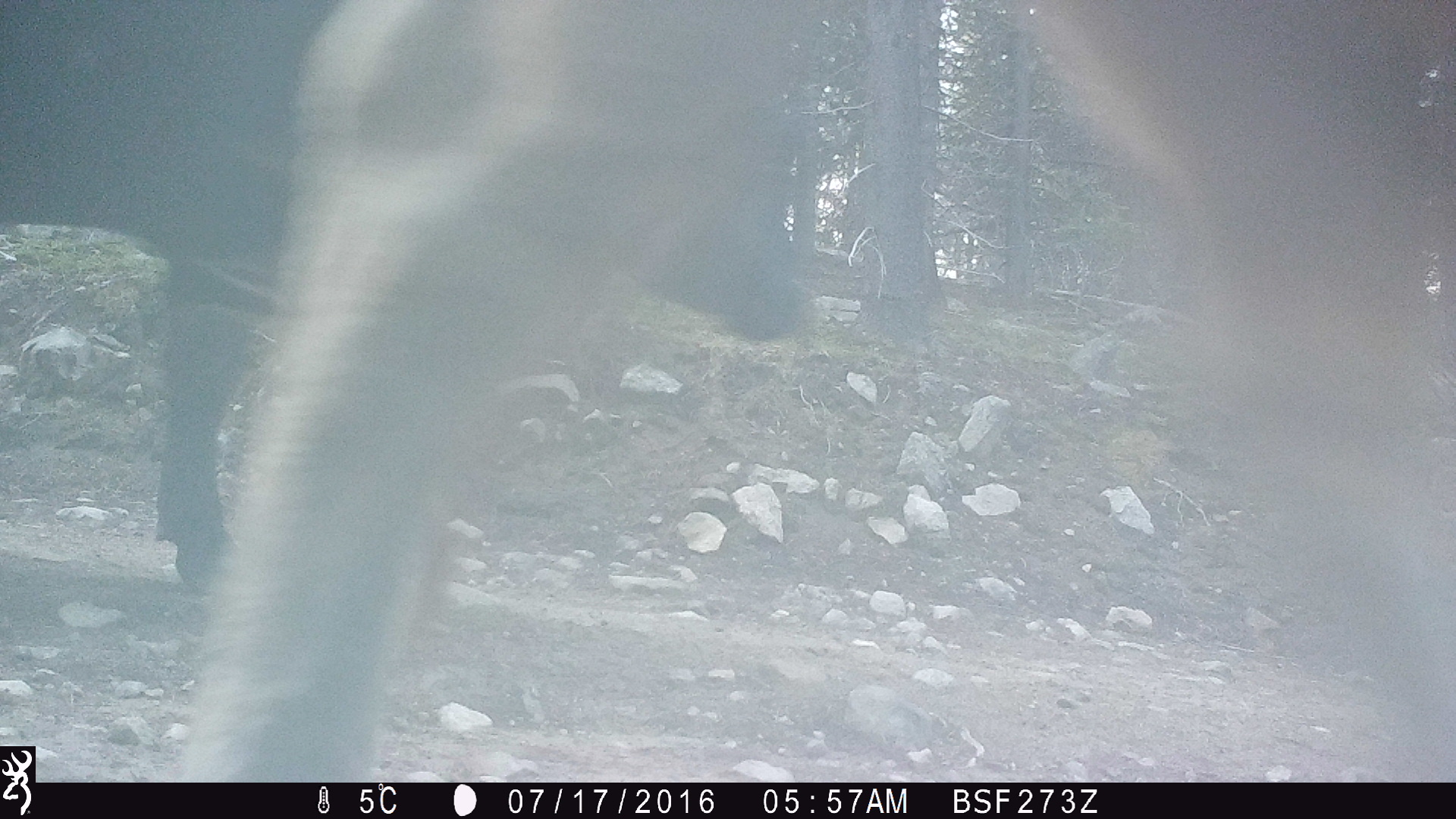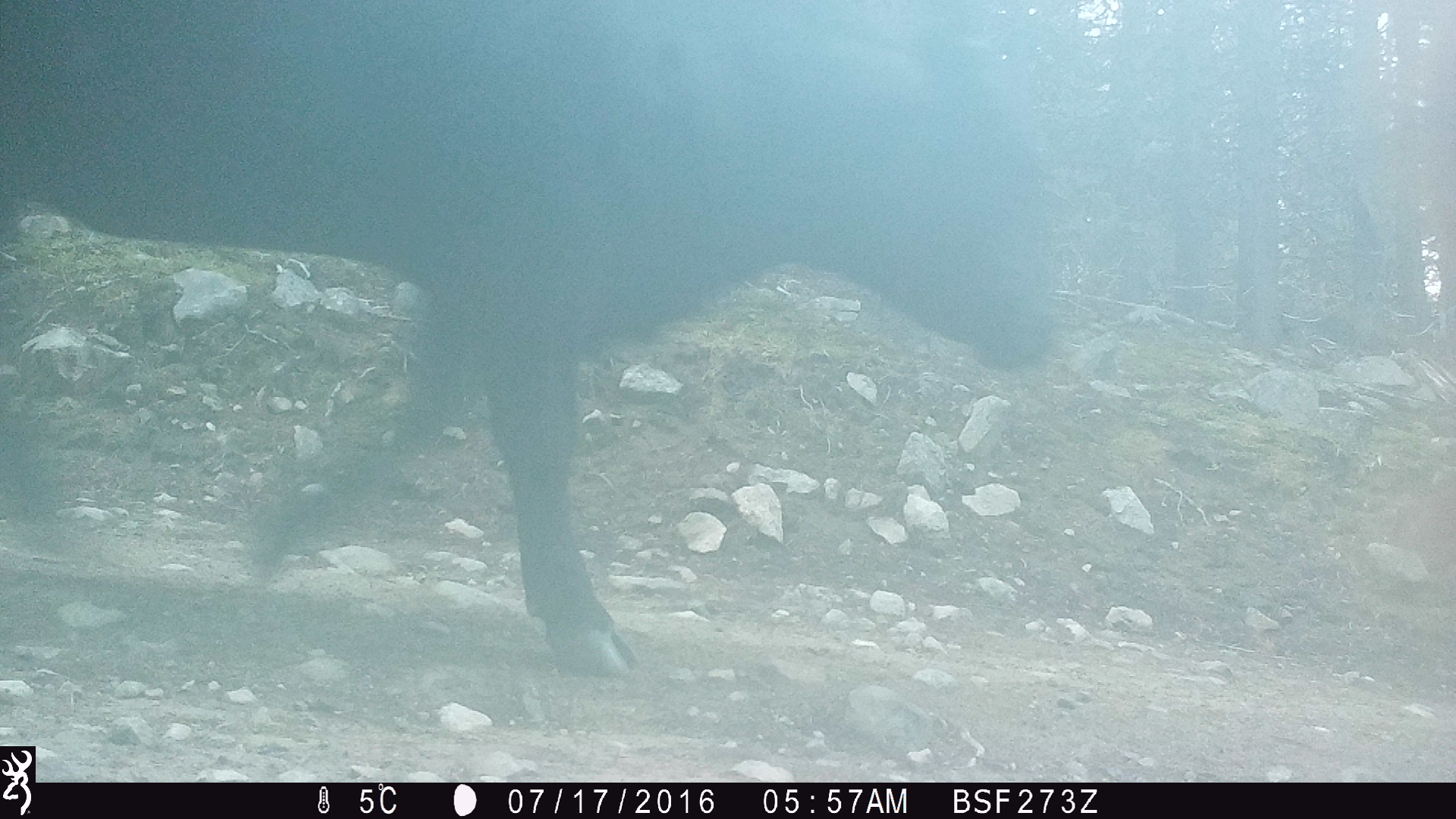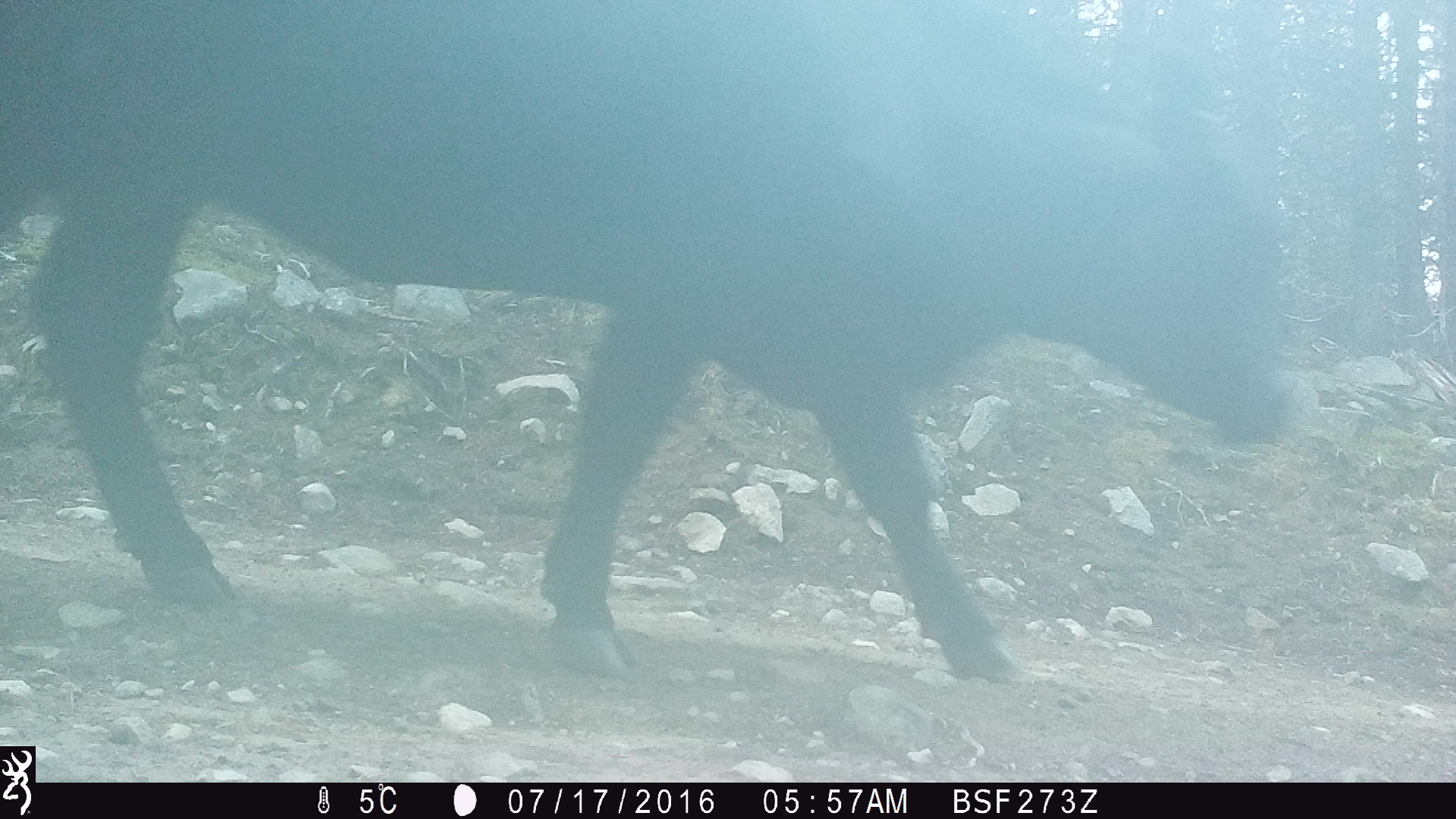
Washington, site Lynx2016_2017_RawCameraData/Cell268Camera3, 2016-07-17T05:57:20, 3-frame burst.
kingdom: Animalia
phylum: Chordata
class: Mammalia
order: Artiodactyla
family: Bovidae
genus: Bos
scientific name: Bos taurus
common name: domestic cattle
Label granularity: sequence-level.